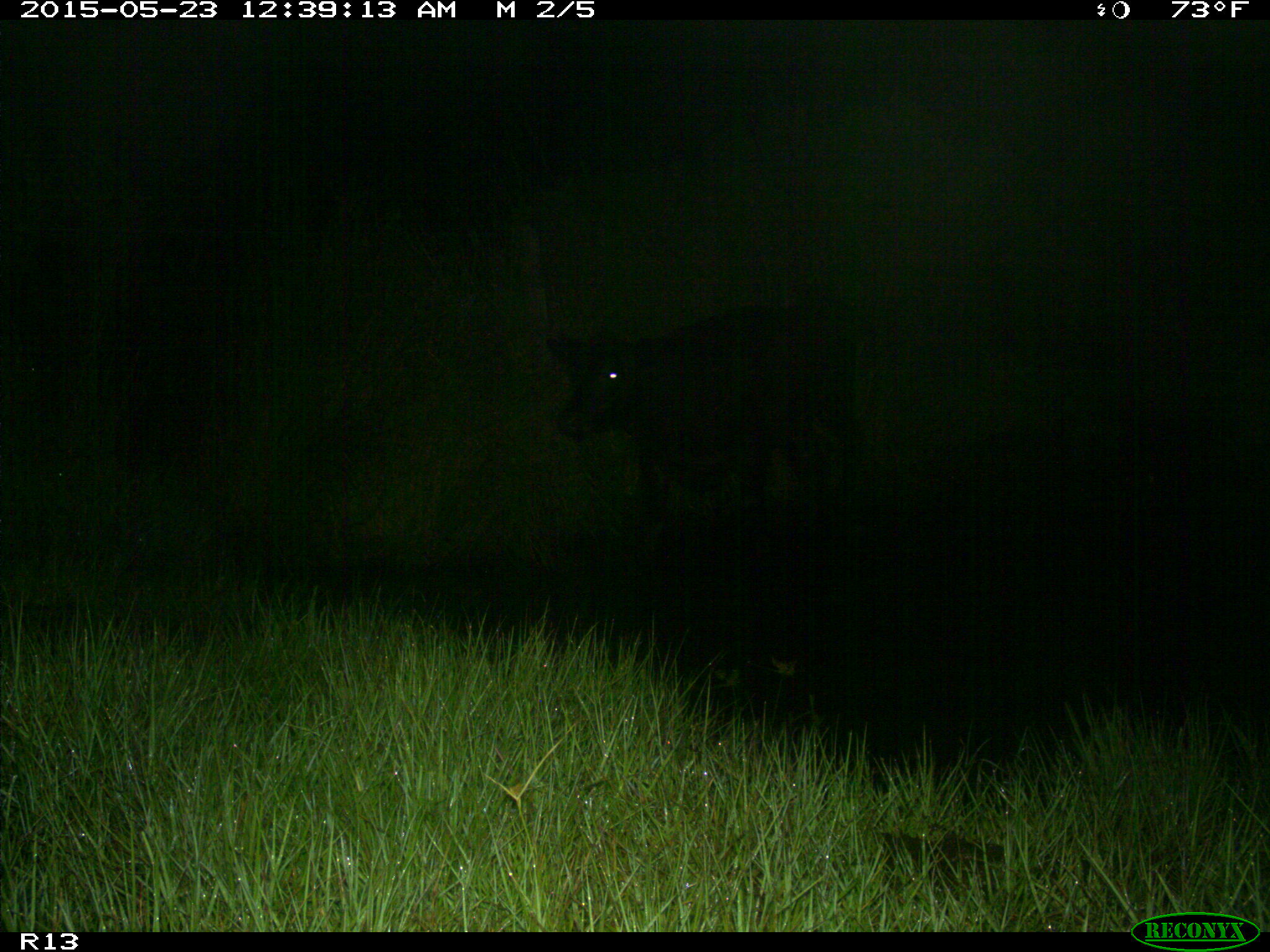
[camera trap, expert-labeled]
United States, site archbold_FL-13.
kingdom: Animalia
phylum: Chordata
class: Mammalia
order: Artiodactyla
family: Bovidae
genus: Bos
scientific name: Bos taurus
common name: domestic cow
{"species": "Bos taurus (domestic cow)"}